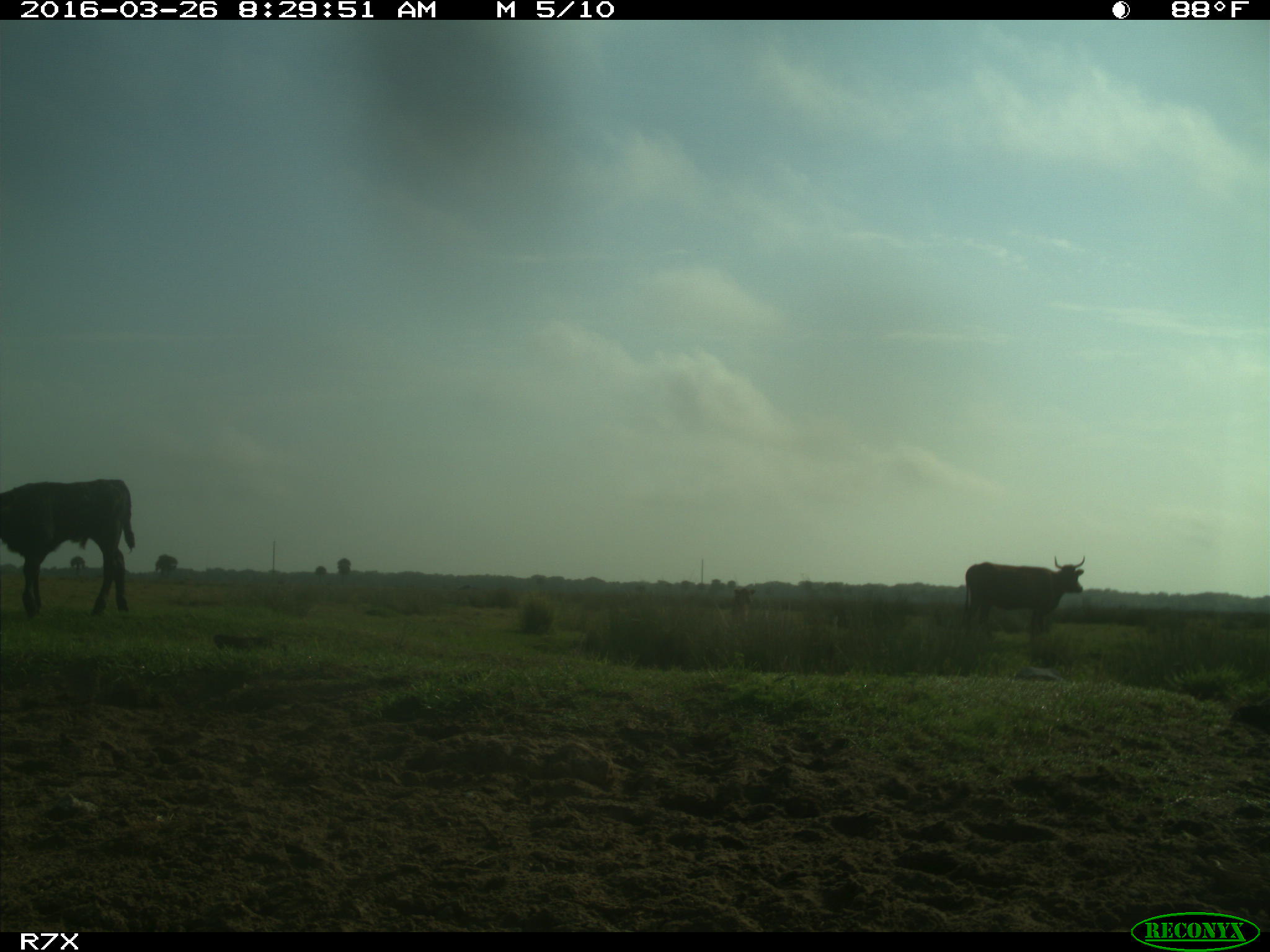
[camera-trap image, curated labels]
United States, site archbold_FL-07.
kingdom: Animalia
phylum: Chordata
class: Mammalia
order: Artiodactyla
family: Bovidae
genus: Bos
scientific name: Bos taurus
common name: domestic cow